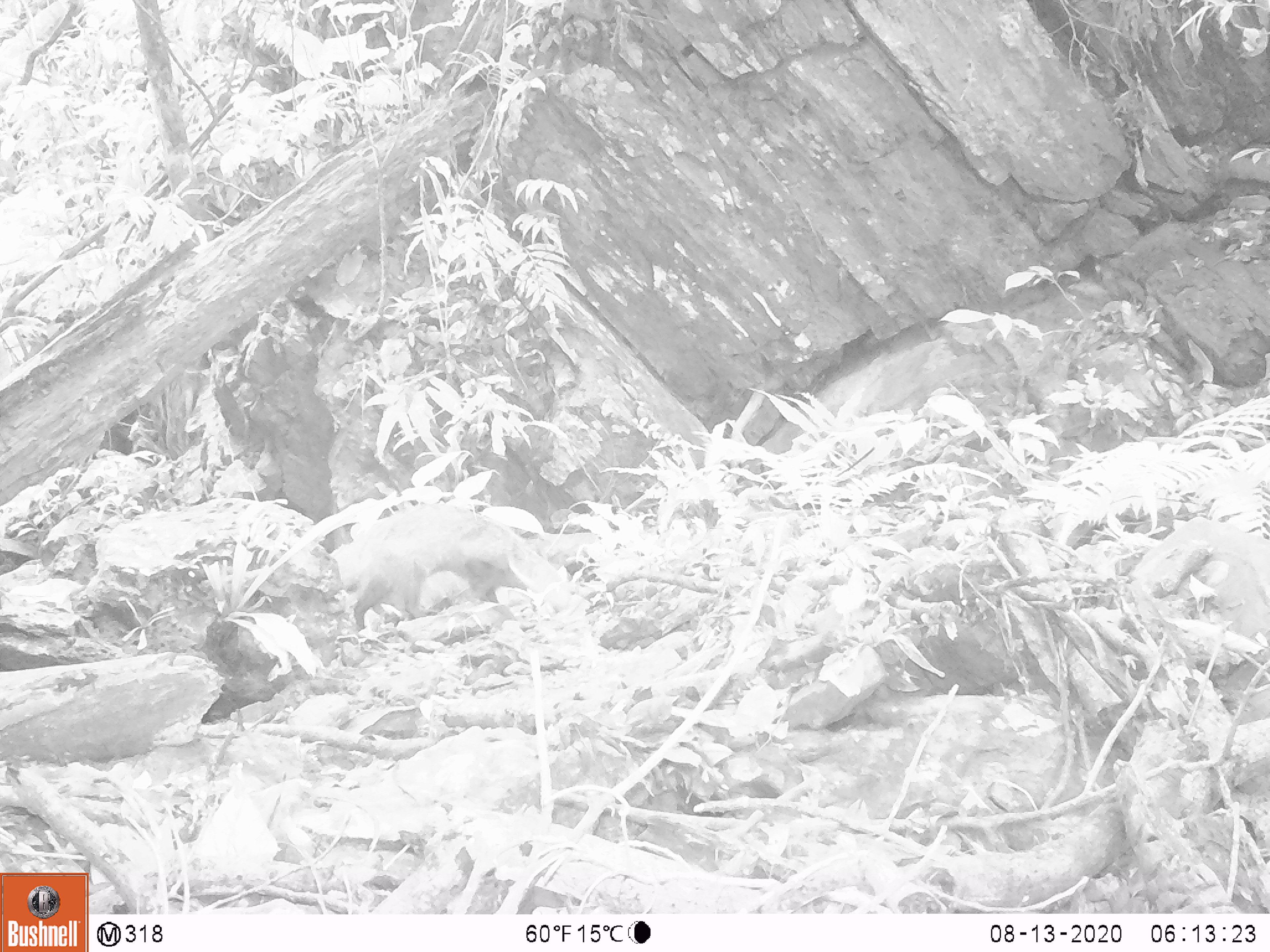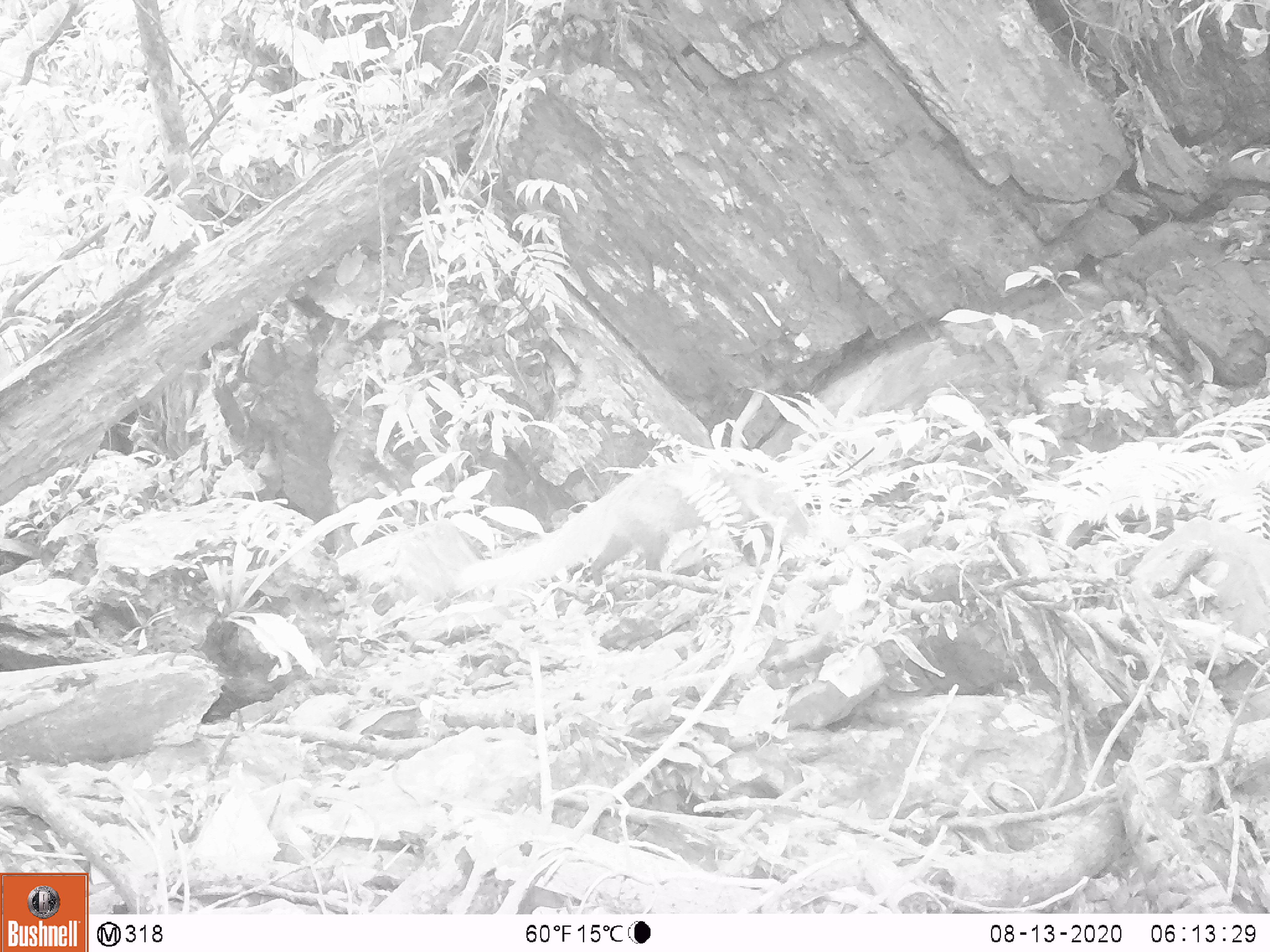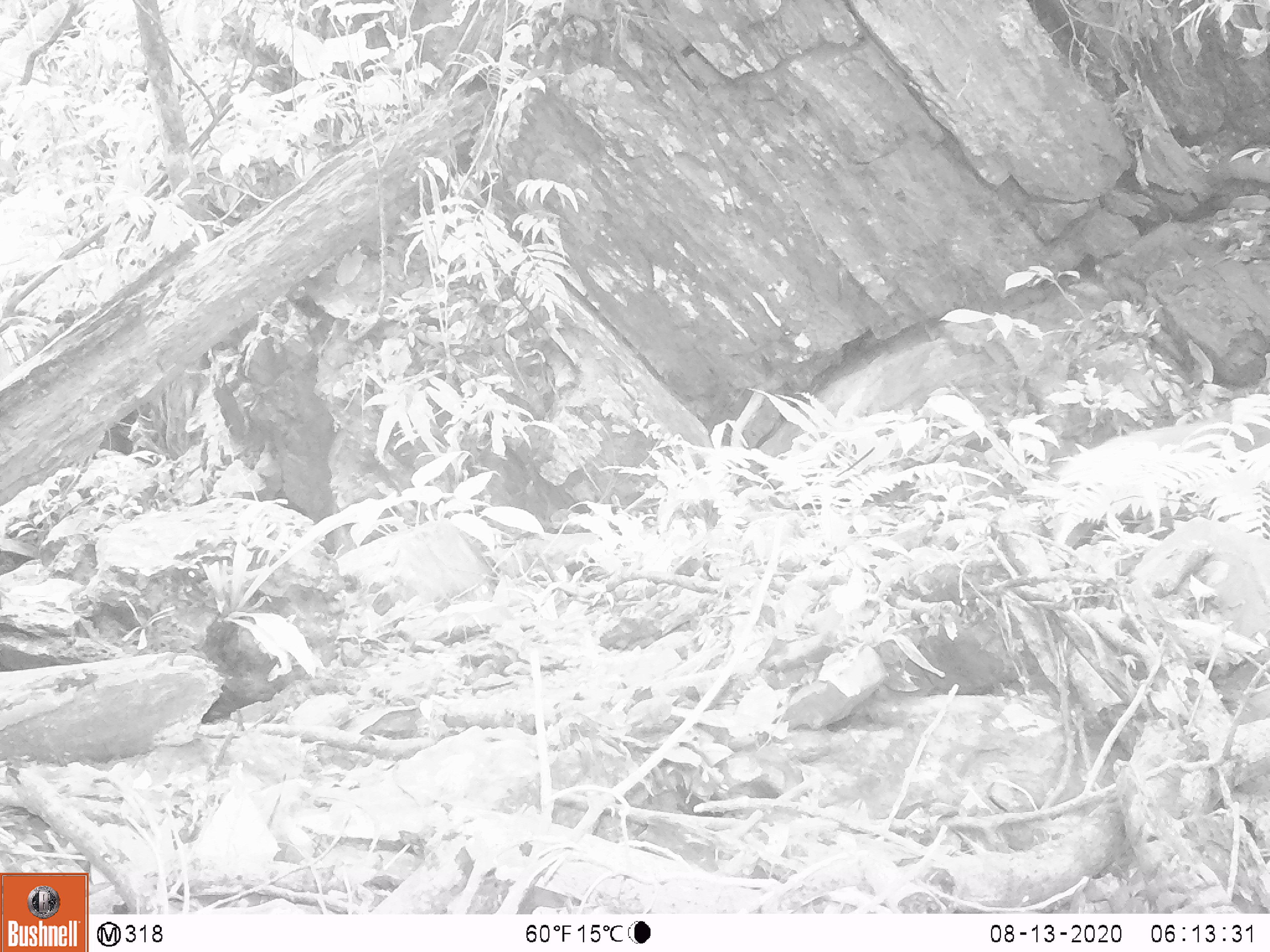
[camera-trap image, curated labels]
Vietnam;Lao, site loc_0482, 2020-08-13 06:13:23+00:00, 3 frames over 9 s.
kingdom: Animalia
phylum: Chordata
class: Mammalia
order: Carnivora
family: Herpestidae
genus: Urva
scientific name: Urva urva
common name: crab-eating mongoose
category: crab eating mongoose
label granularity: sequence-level